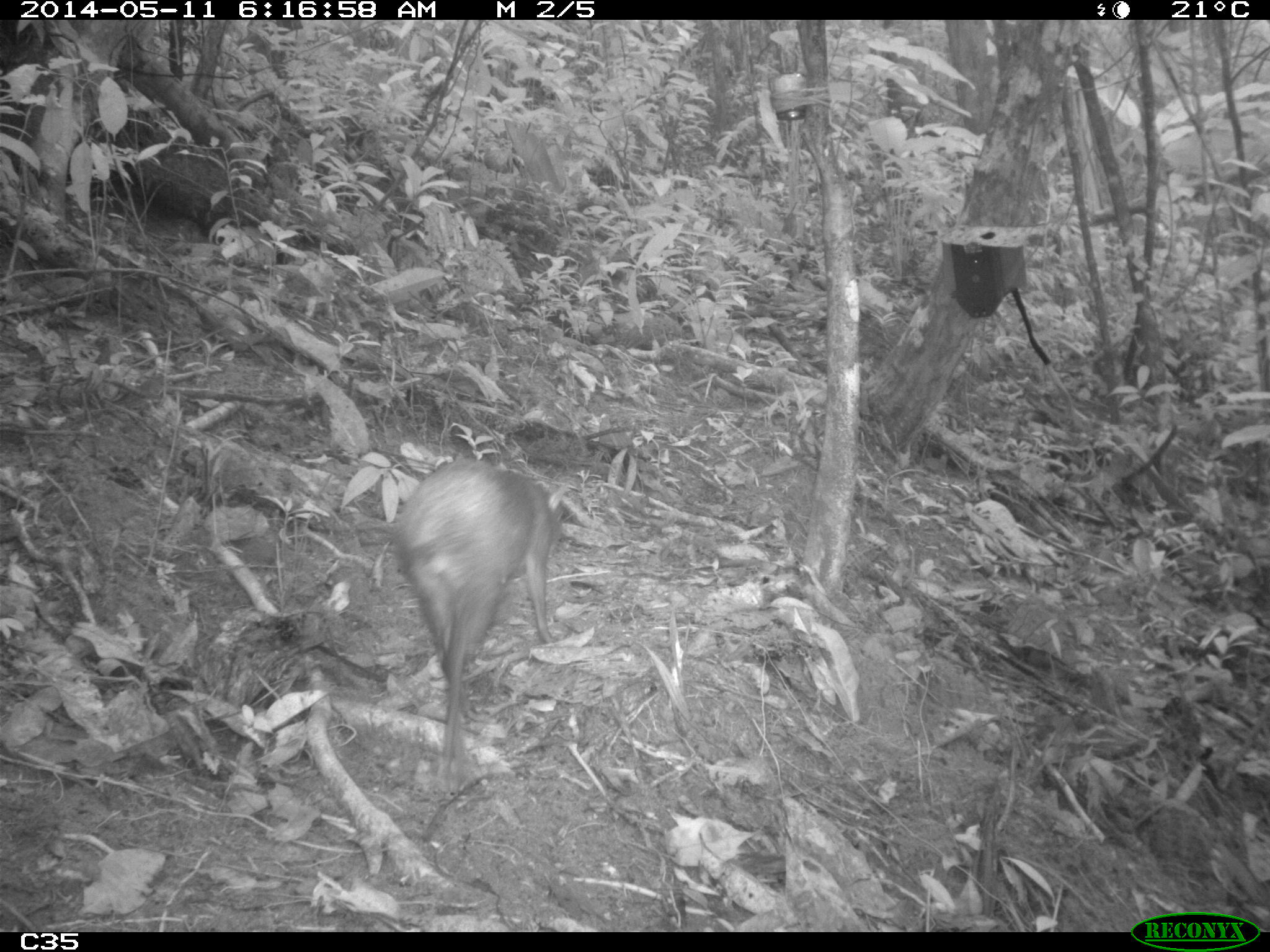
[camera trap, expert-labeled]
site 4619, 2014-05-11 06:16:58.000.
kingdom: Animalia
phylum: Chordata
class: Mammalia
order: Rodentia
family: Dasyproctidae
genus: Dasyprocta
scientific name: Dasyprocta leporina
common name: red-rumped agouti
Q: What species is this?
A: Dasyprocta leporina (red-rumped agouti).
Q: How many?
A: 2.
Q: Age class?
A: Adult.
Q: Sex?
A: Female.